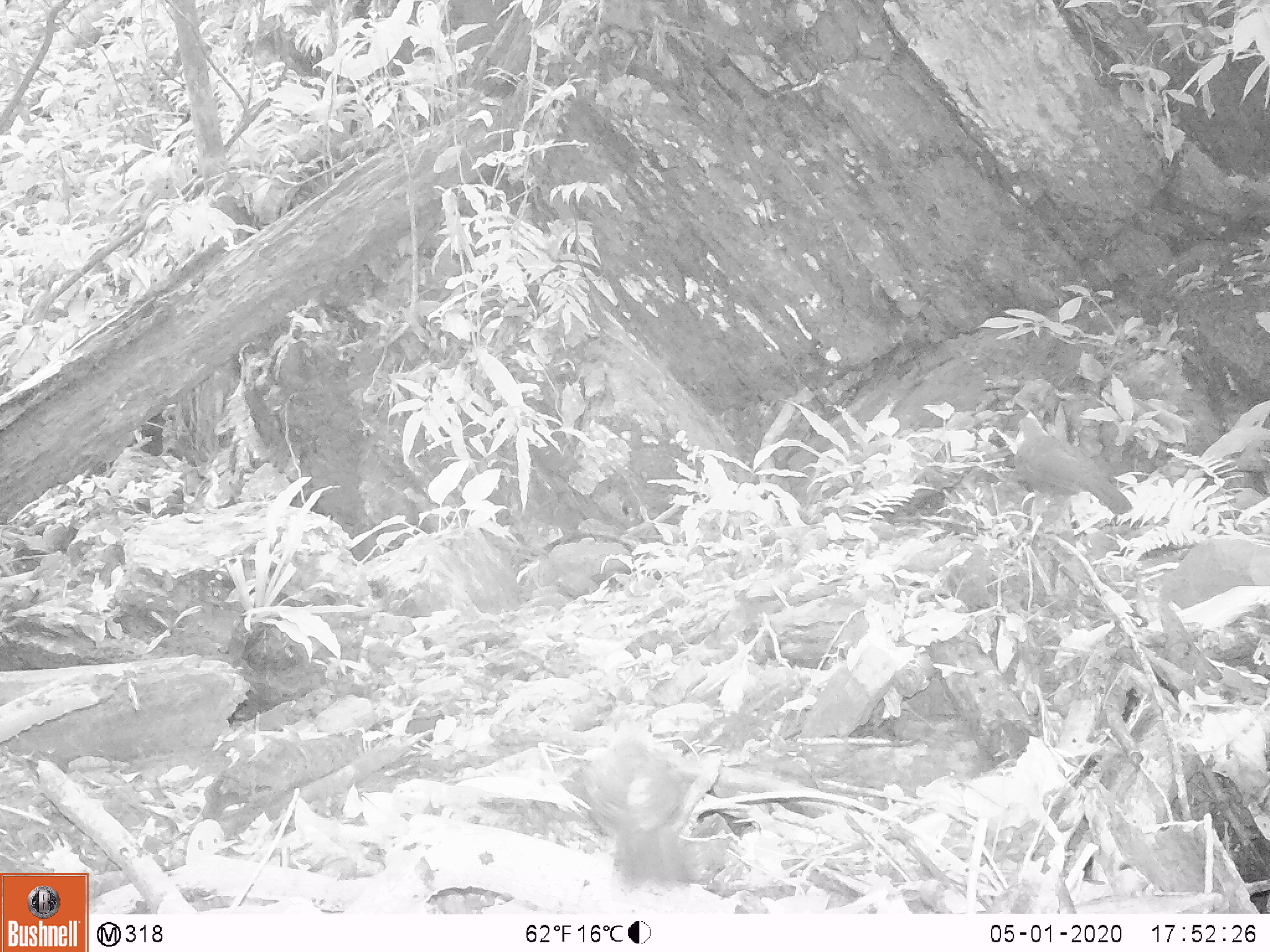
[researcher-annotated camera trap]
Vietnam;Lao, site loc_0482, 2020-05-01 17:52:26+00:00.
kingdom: Animalia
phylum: Chordata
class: Aves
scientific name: Aves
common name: bird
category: unidentified bird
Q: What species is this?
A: Unidentified bird (bird) (Aves).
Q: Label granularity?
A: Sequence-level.